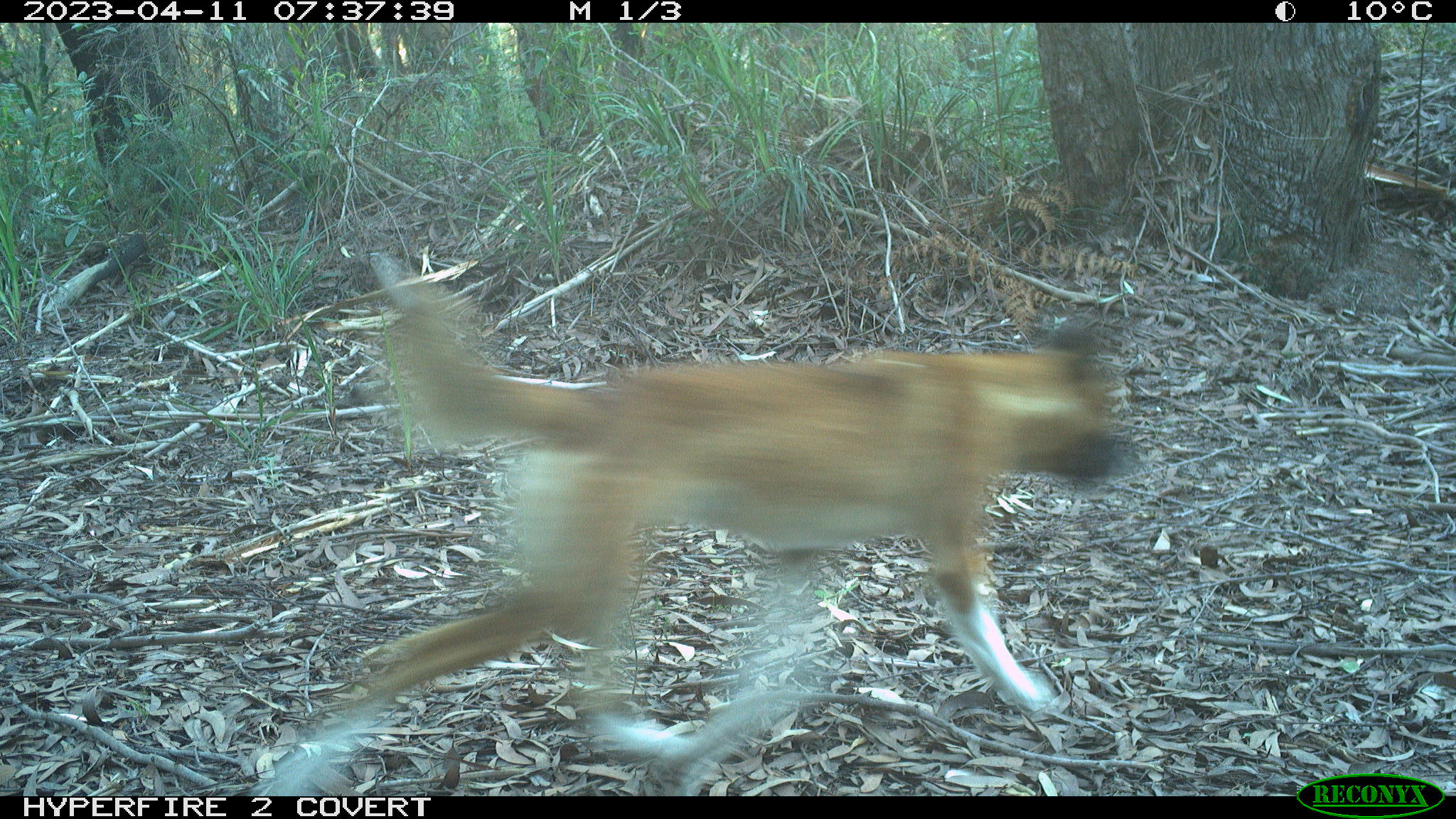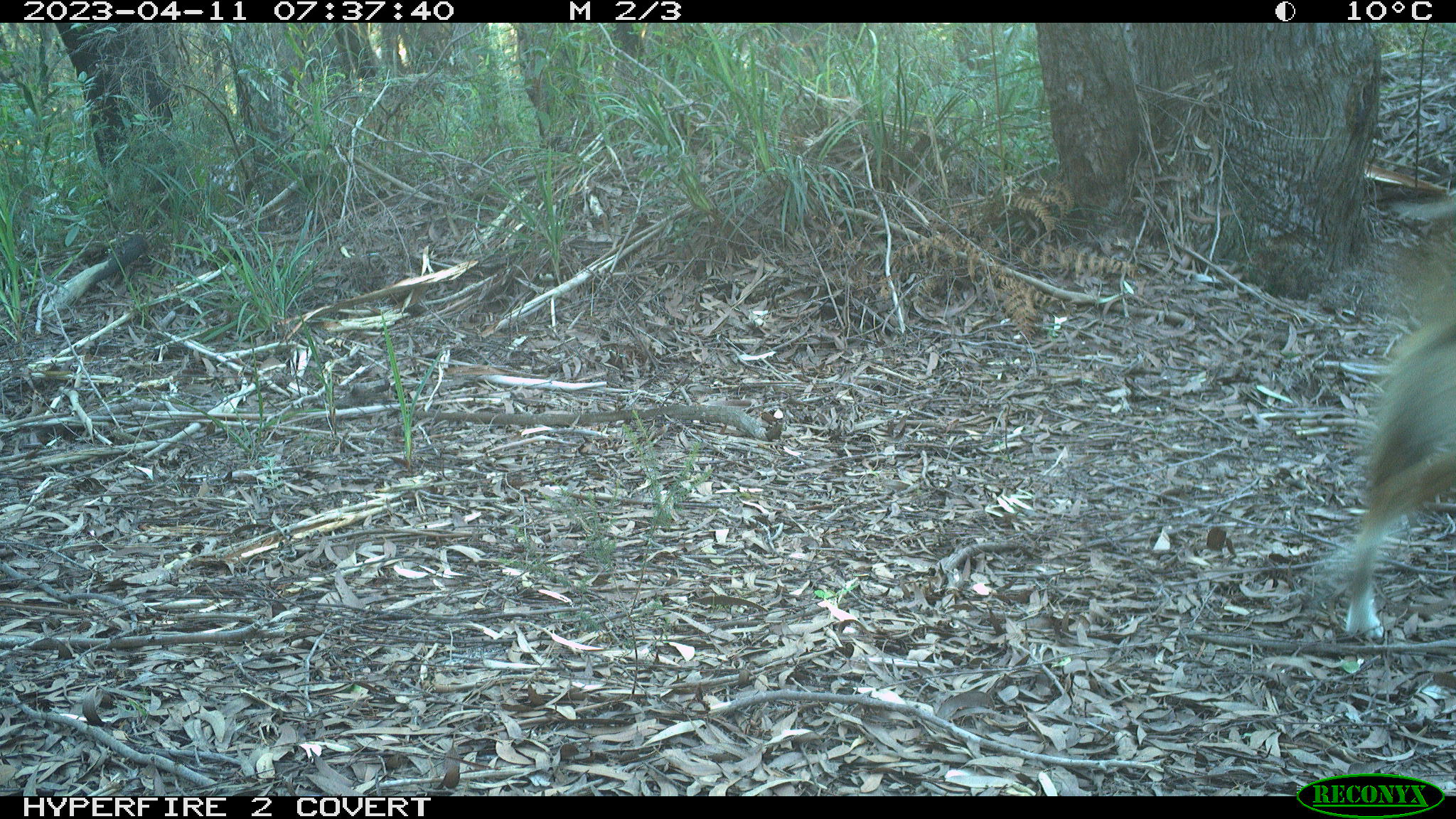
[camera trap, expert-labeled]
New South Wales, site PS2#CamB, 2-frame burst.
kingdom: Animalia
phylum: Chordata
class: Mammalia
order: Carnivora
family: Canidae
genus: Canis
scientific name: Canis familiaris dingo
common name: dingo